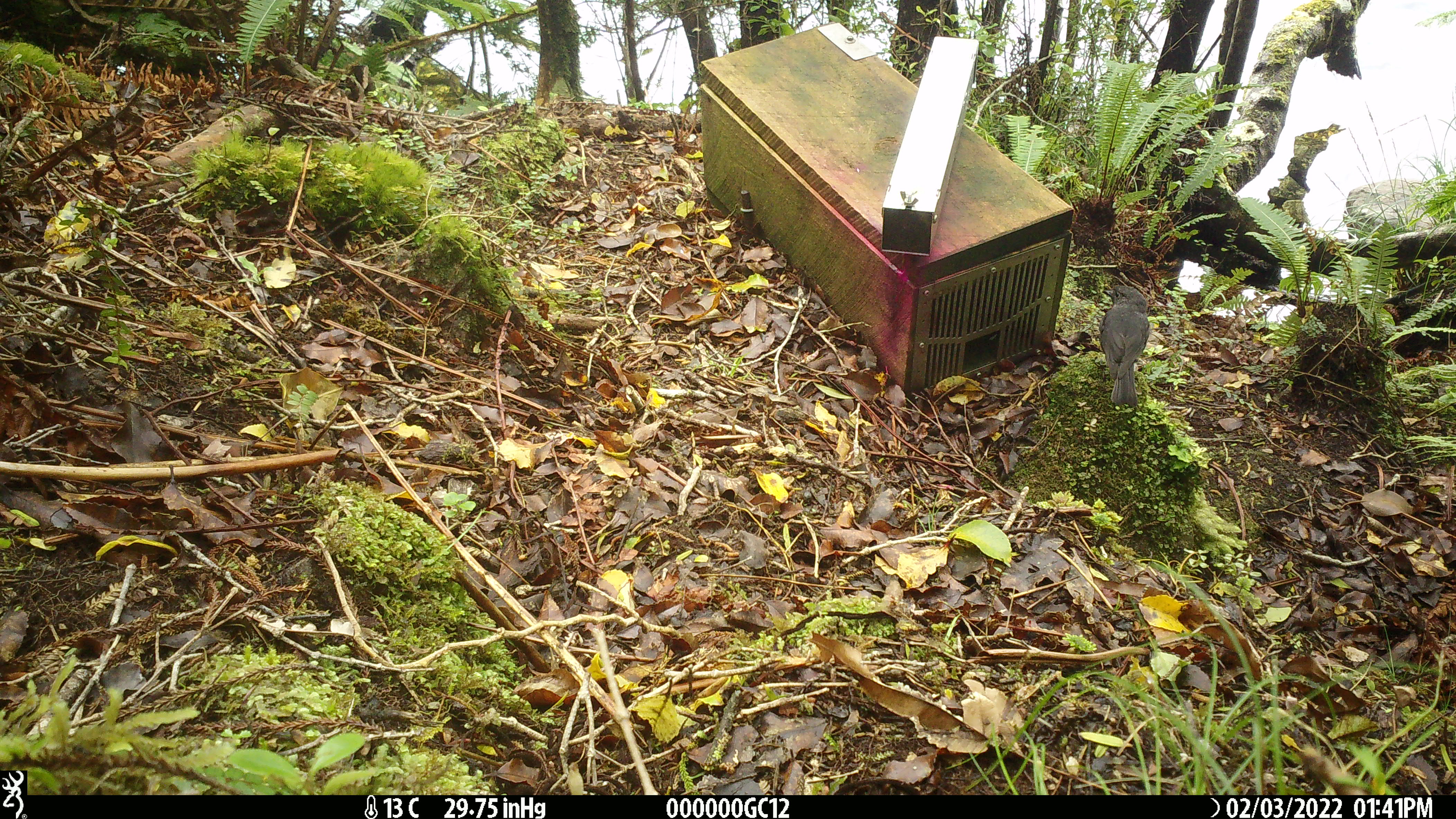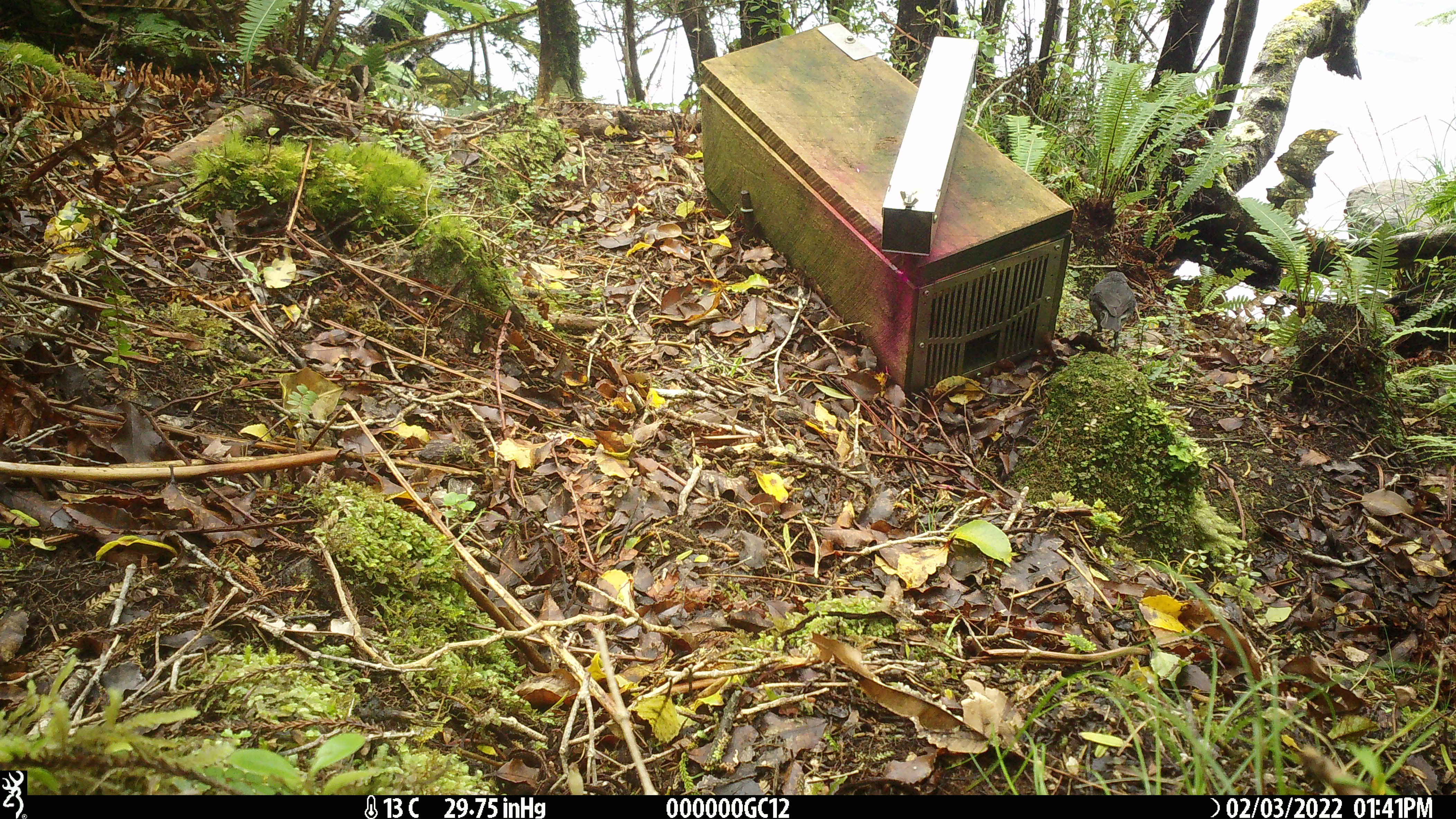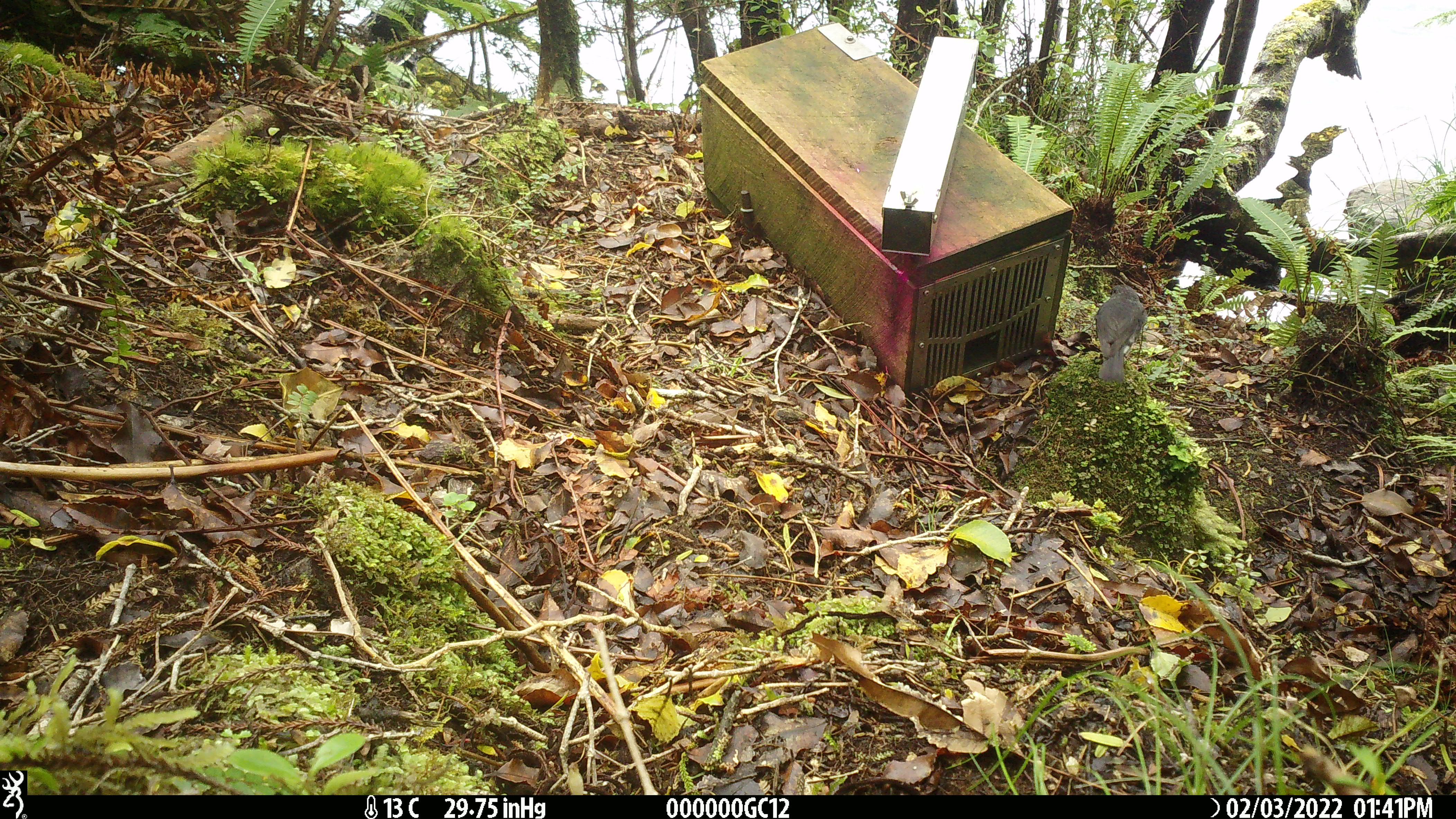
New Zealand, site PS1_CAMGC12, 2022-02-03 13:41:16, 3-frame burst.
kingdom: Animalia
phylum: Chordata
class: Aves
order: Passeriformes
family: Petroicidae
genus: Petroica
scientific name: Petroica australis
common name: new zealand robin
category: robin